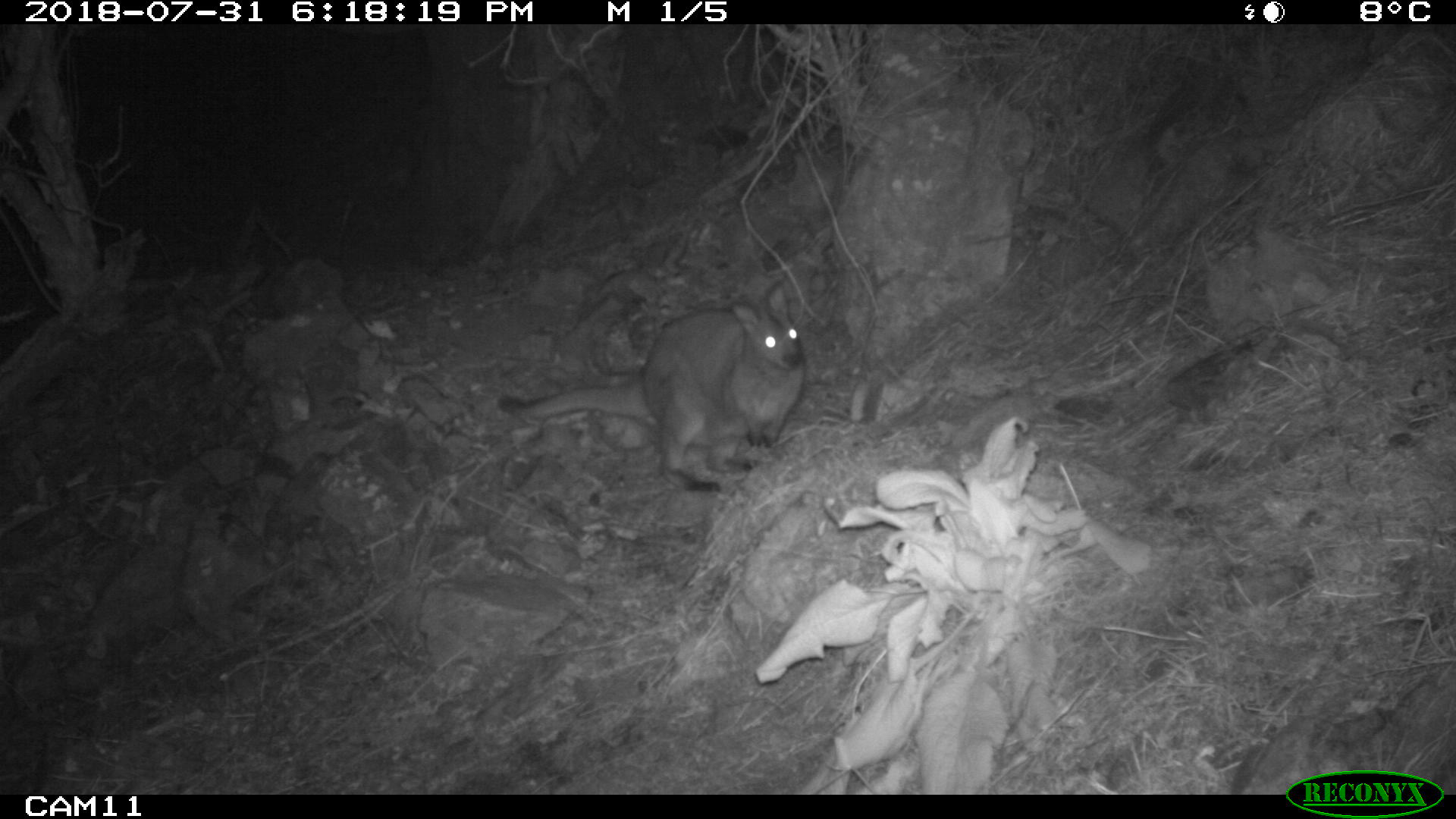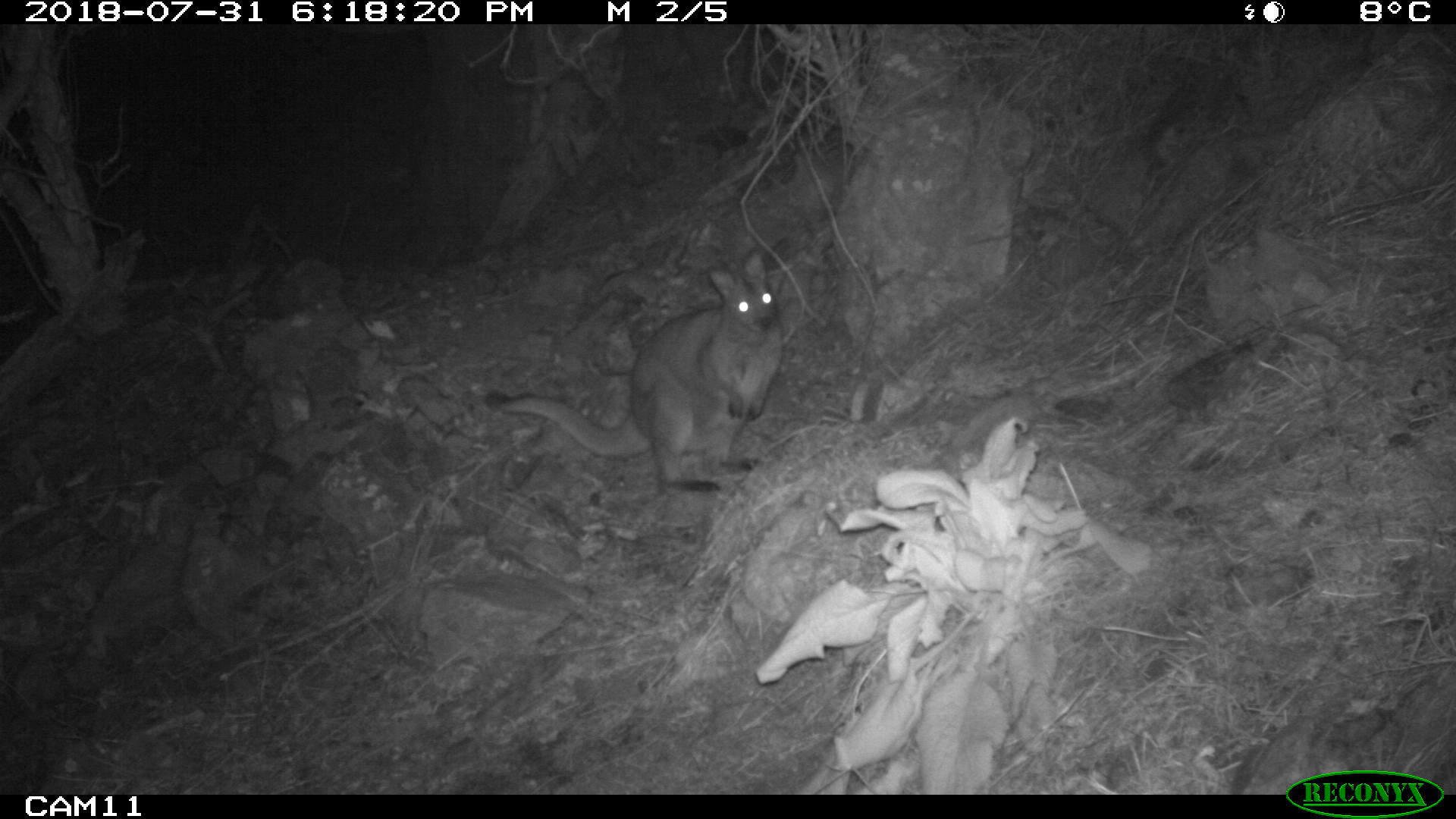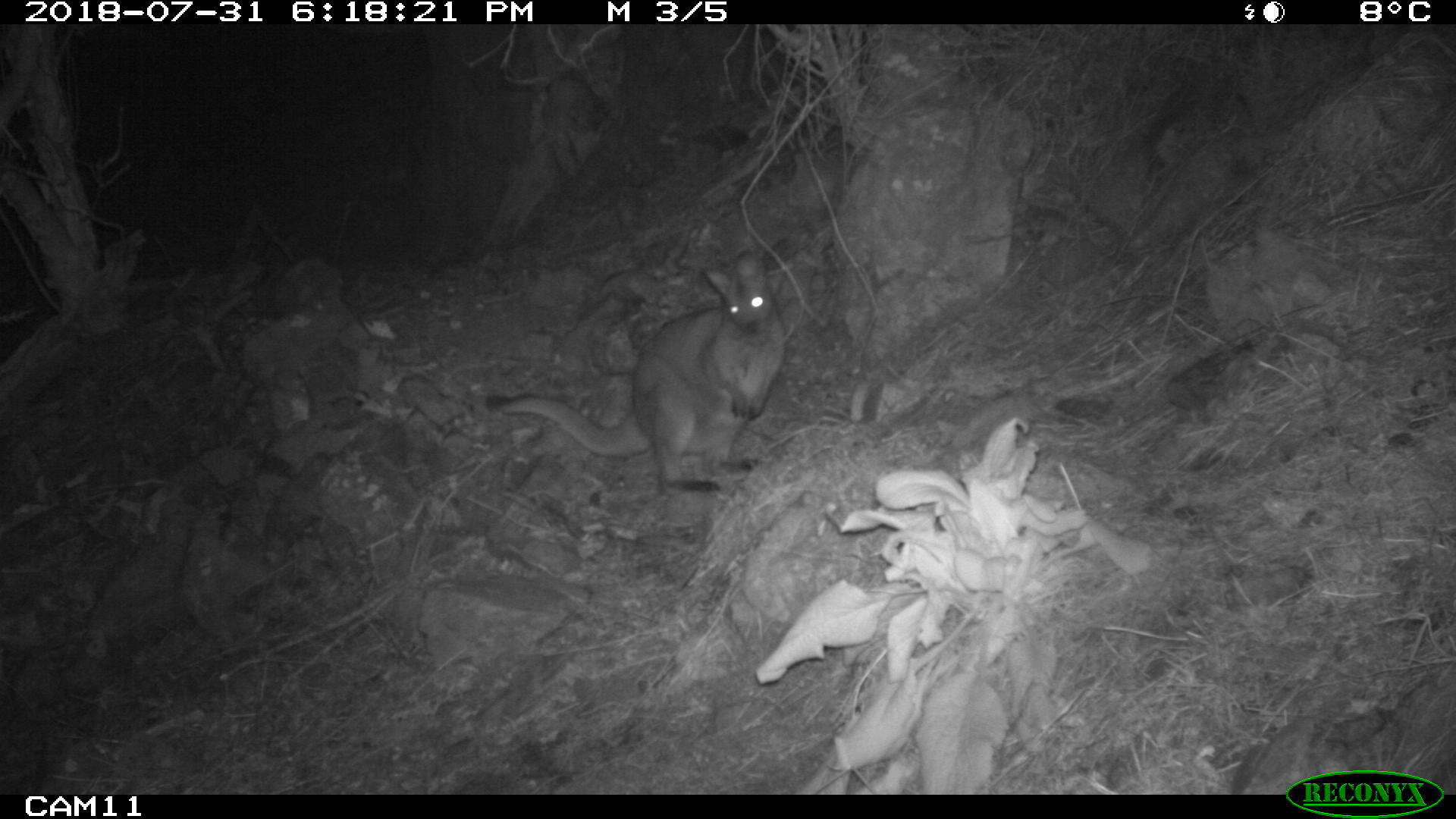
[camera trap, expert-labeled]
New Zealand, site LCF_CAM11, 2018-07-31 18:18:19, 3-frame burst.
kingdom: Animalia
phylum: Chordata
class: Mammalia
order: Diprotodontia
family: Macropodidae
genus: Notamacropus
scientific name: Notamacropus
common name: wallaby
Wallaby (Notamacropus).